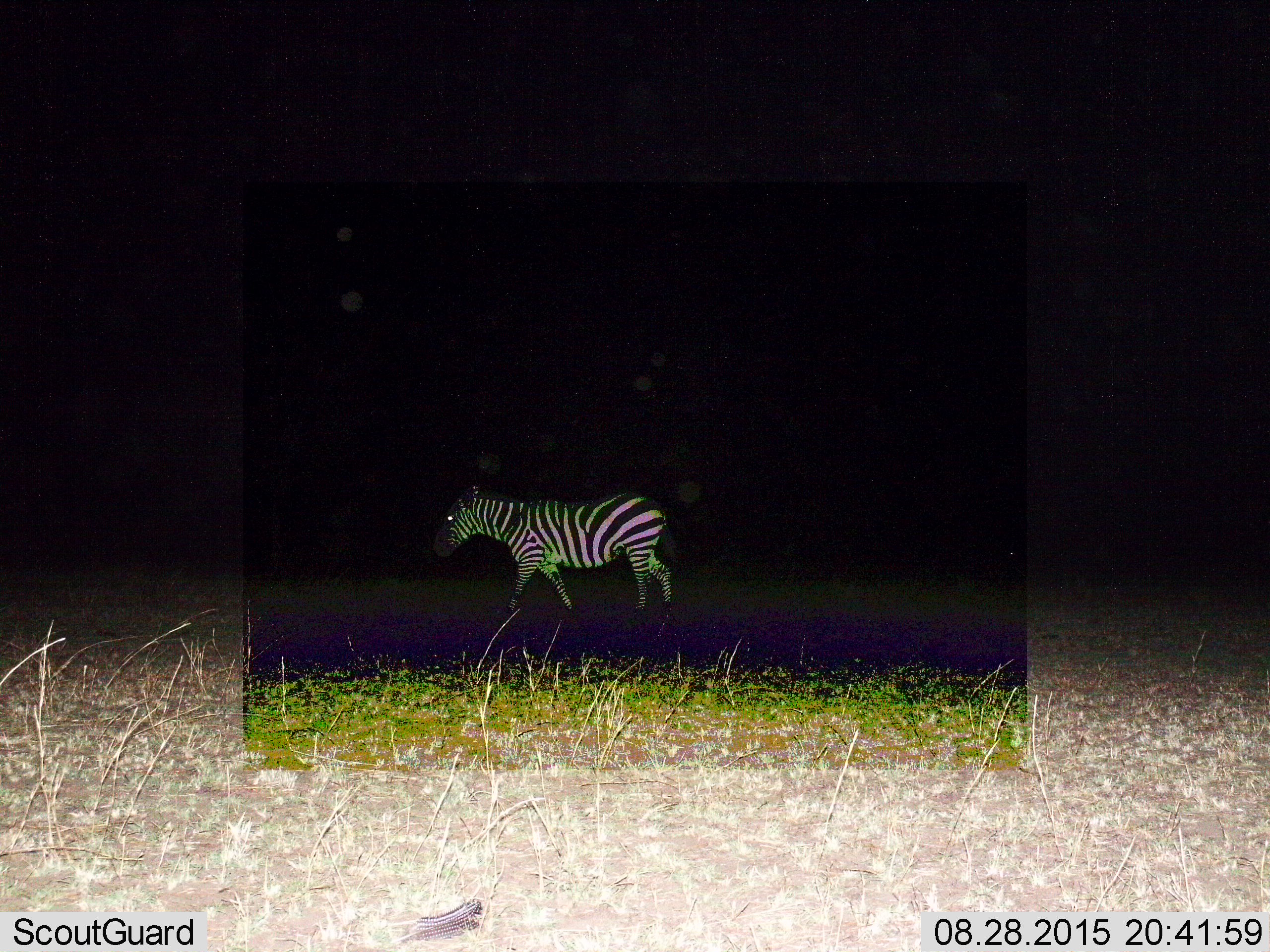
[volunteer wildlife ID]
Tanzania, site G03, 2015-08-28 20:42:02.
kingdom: Animalia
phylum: Chordata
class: Mammalia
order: Perissodactyla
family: Equidae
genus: Equus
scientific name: Equus quagga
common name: plains zebra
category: zebra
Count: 1.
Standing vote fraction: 25%.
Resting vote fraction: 0%.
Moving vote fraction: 83%.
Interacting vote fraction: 0%.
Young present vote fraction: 0%.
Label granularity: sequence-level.